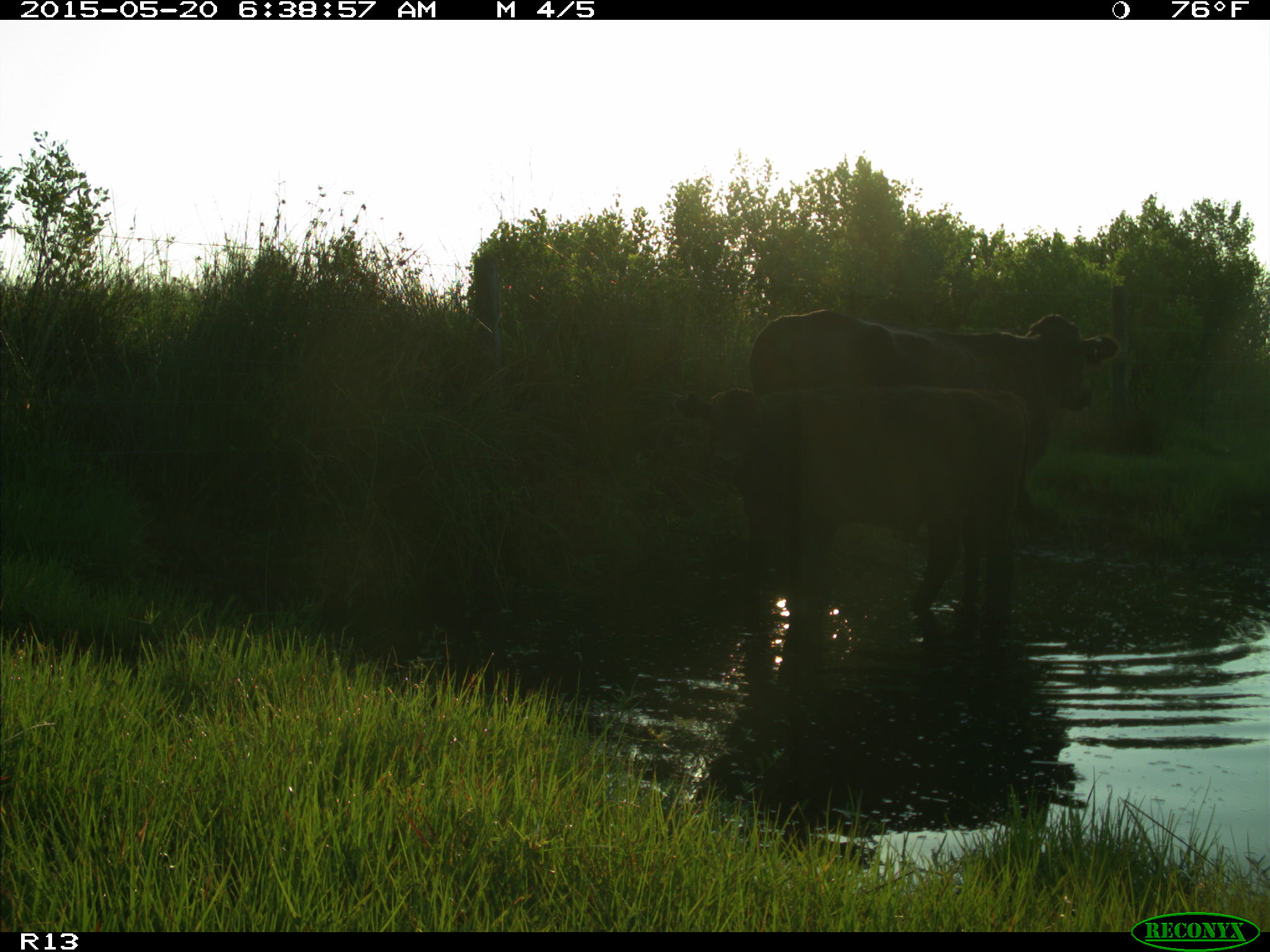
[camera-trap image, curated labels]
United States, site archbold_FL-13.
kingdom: Animalia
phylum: Chordata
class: Mammalia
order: Artiodactyla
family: Bovidae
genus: Bos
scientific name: Bos taurus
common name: domestic cow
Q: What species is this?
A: Bos taurus (domestic cow).